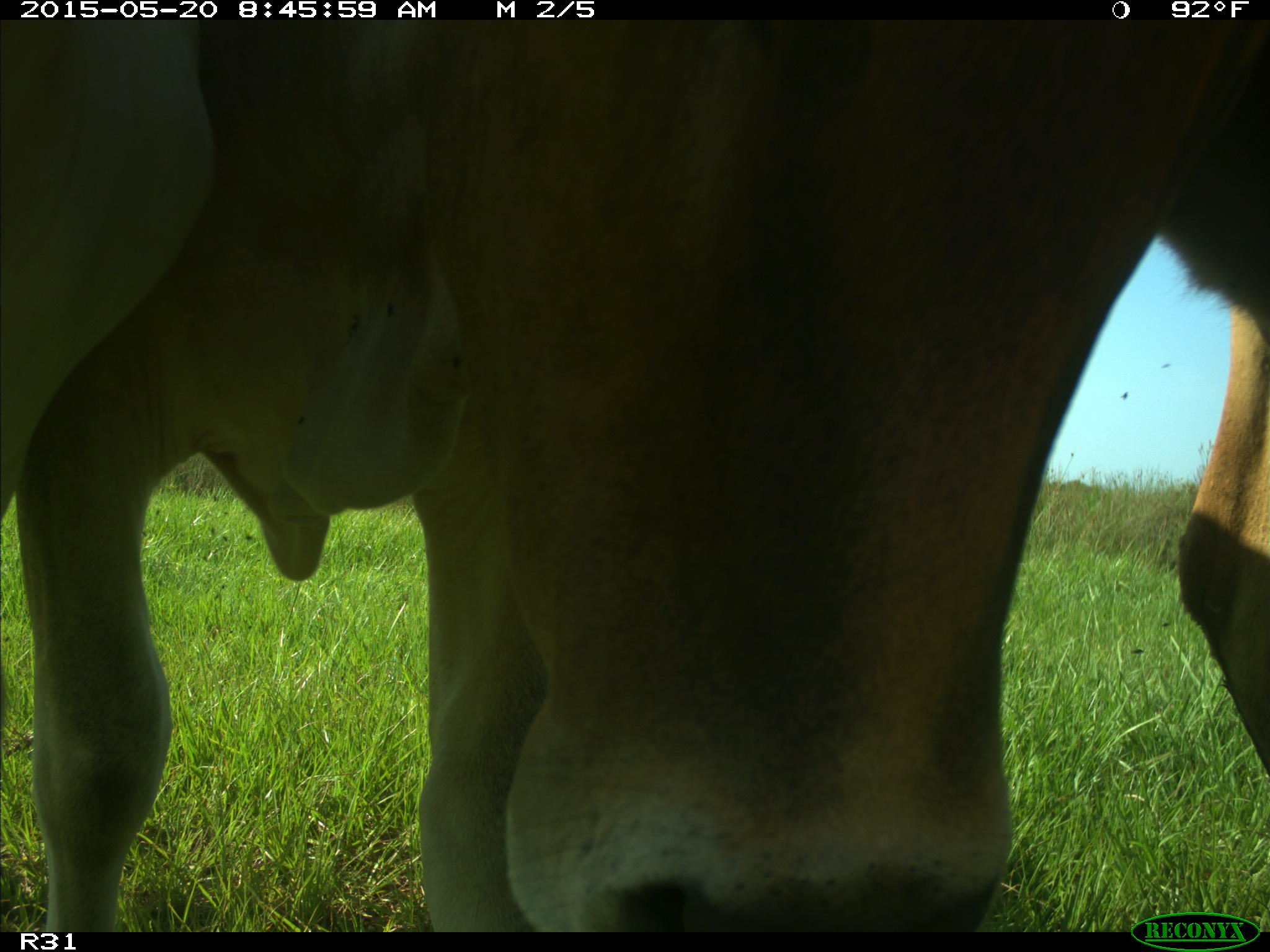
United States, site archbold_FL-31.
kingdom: Animalia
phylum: Chordata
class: Mammalia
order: Artiodactyla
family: Bovidae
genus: Bos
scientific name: Bos taurus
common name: domestic cow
Bos taurus (domestic cow).